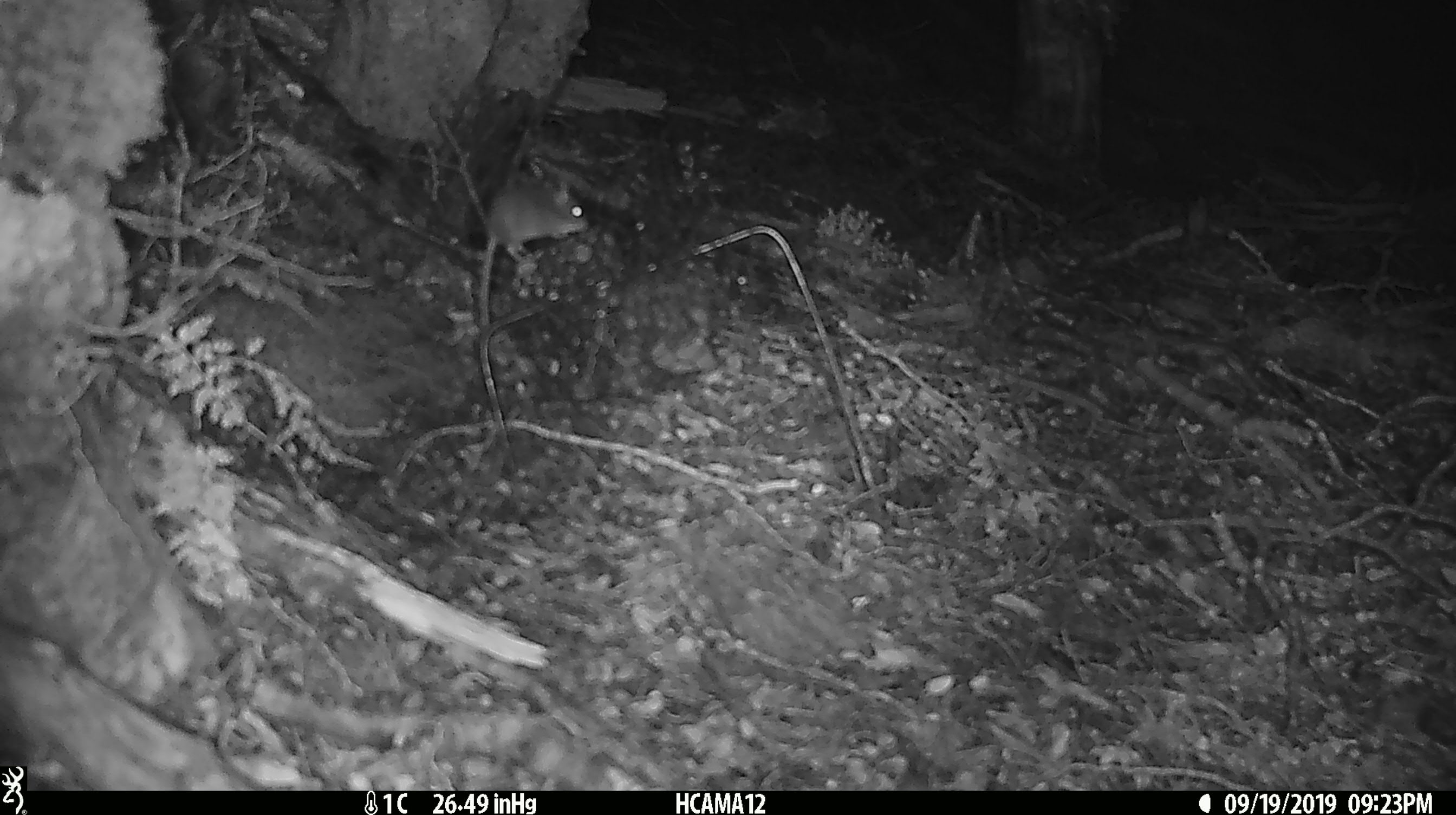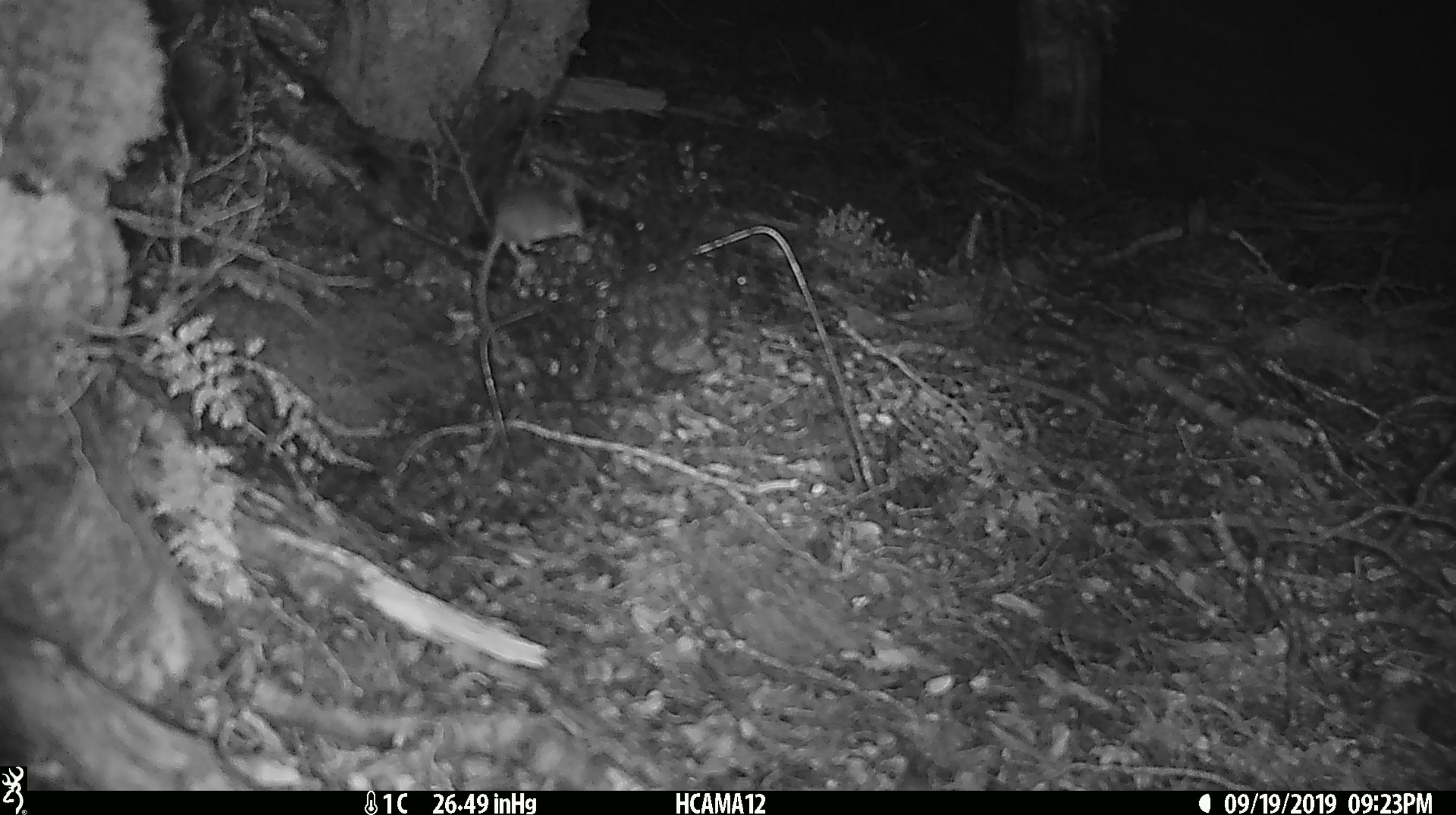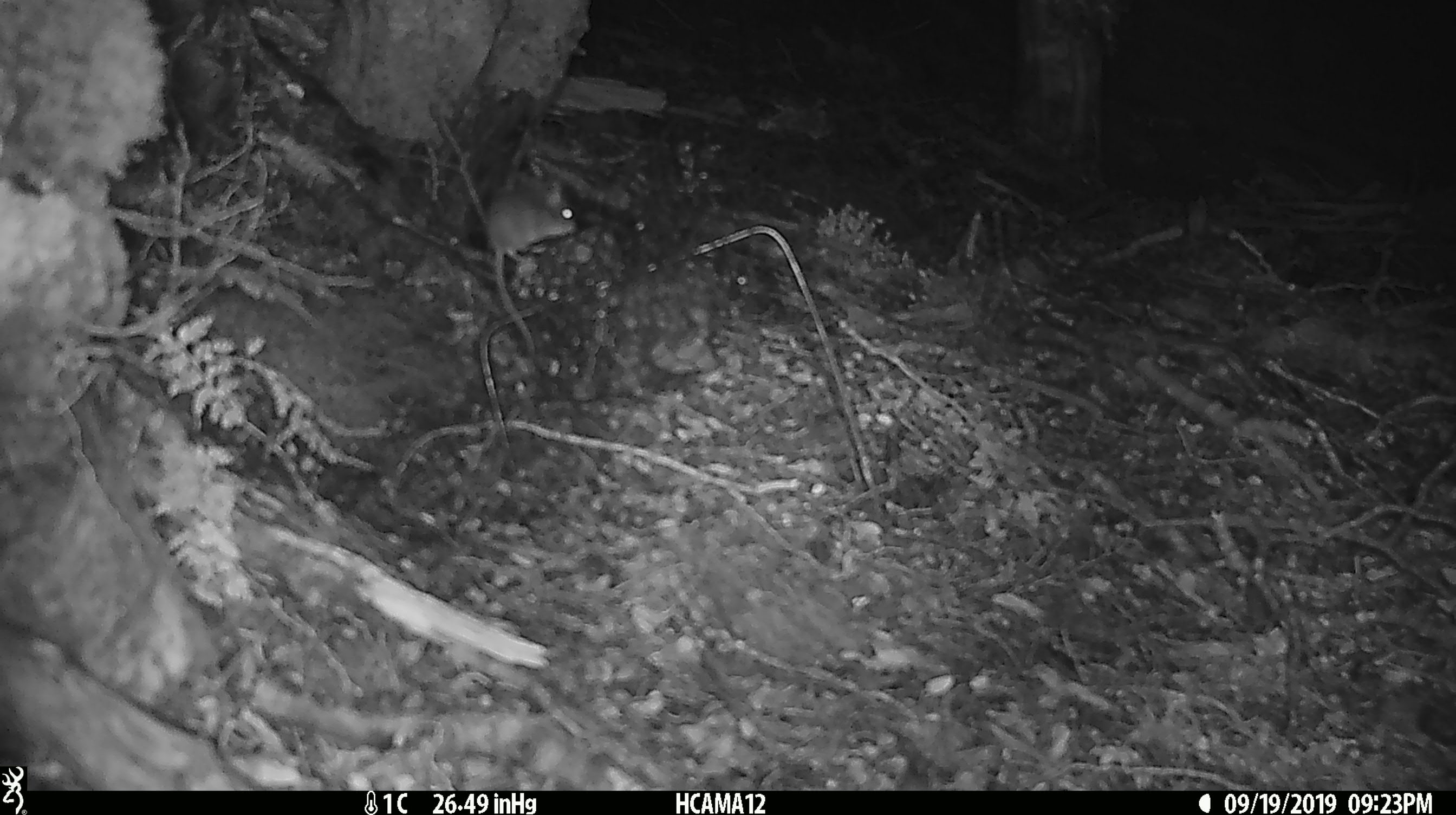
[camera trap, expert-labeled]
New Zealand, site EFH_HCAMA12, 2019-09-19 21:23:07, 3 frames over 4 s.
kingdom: Animalia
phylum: Chordata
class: Mammalia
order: Rodentia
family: Muridae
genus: Mus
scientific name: Mus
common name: mouse